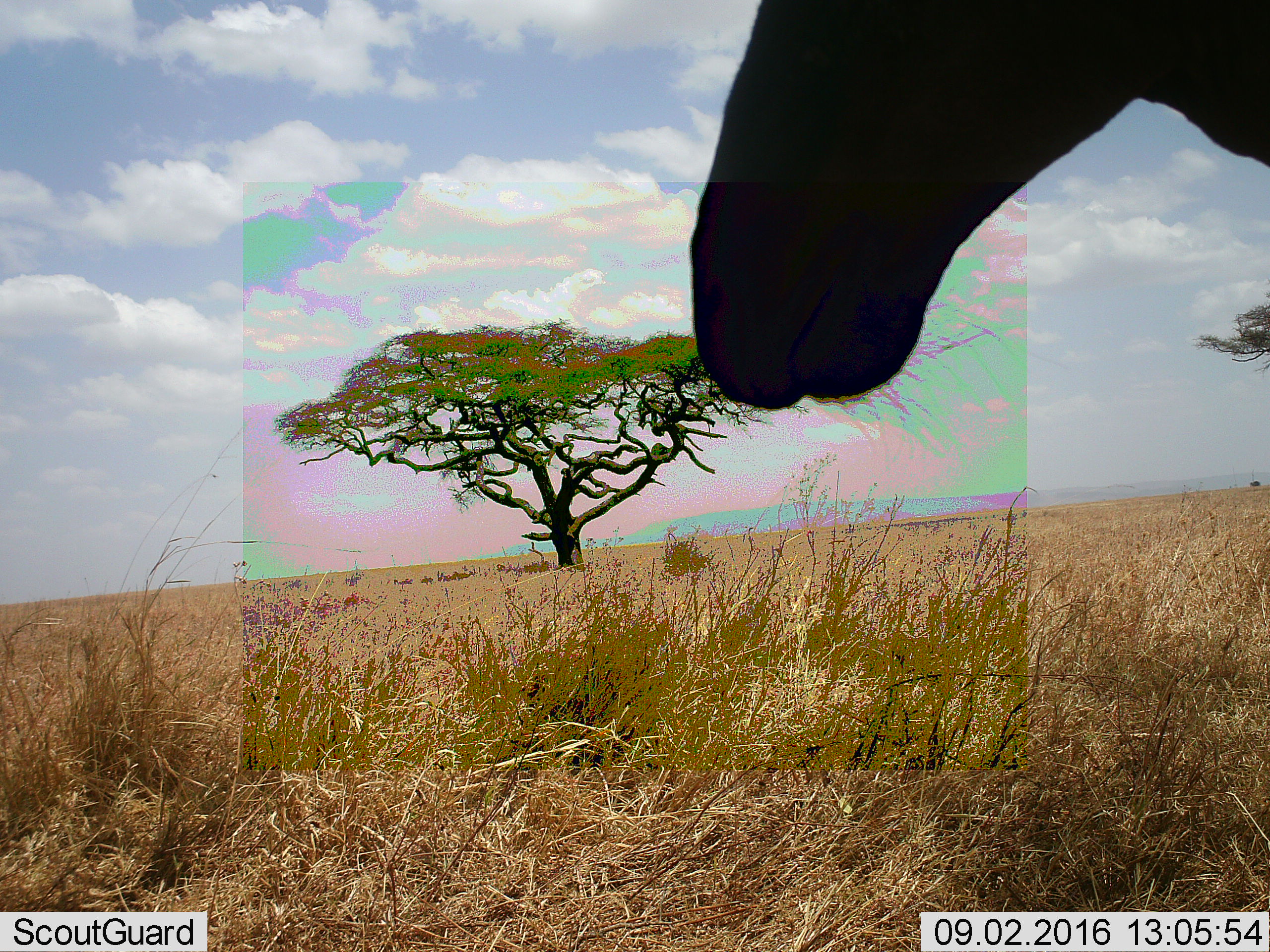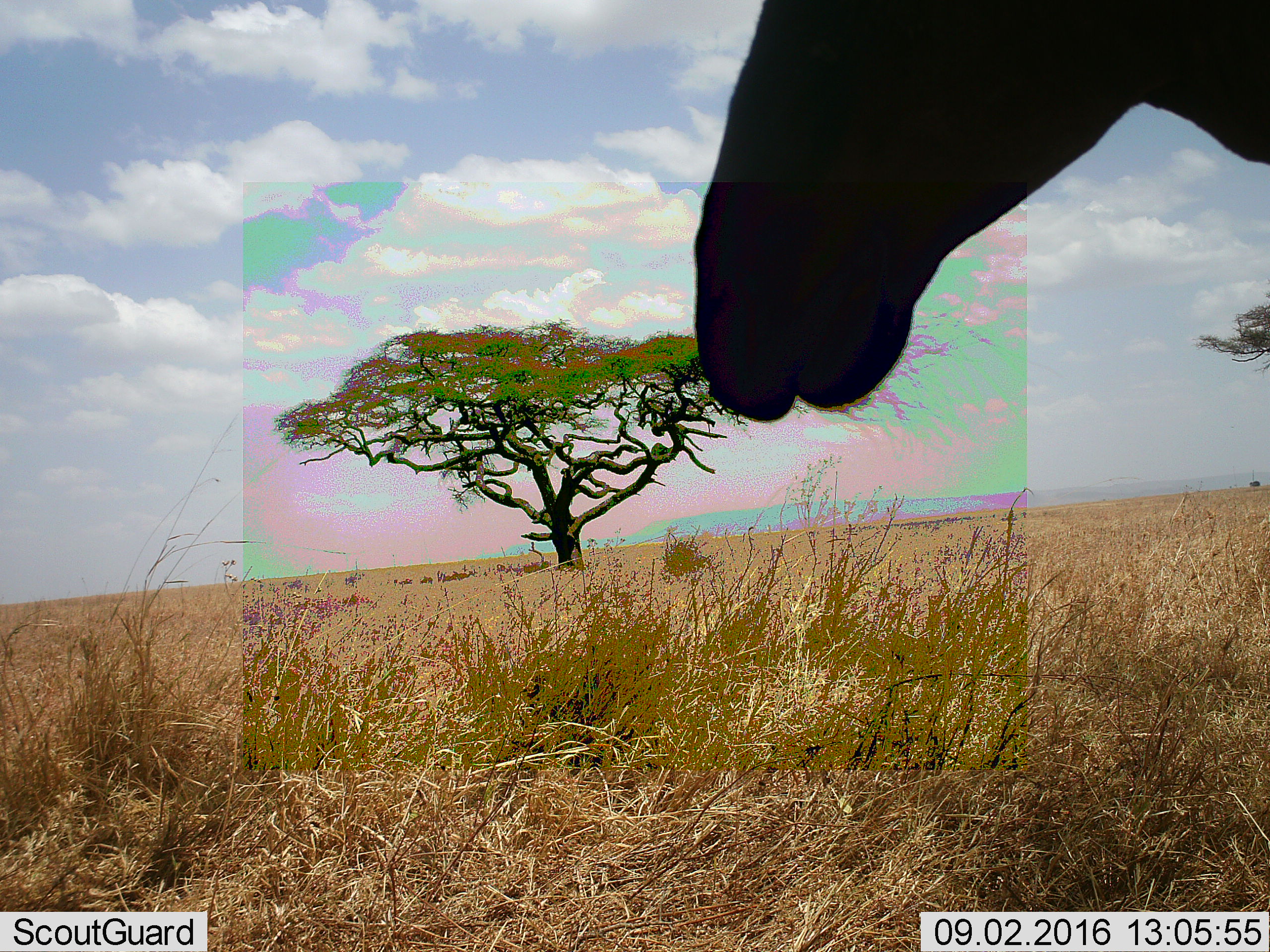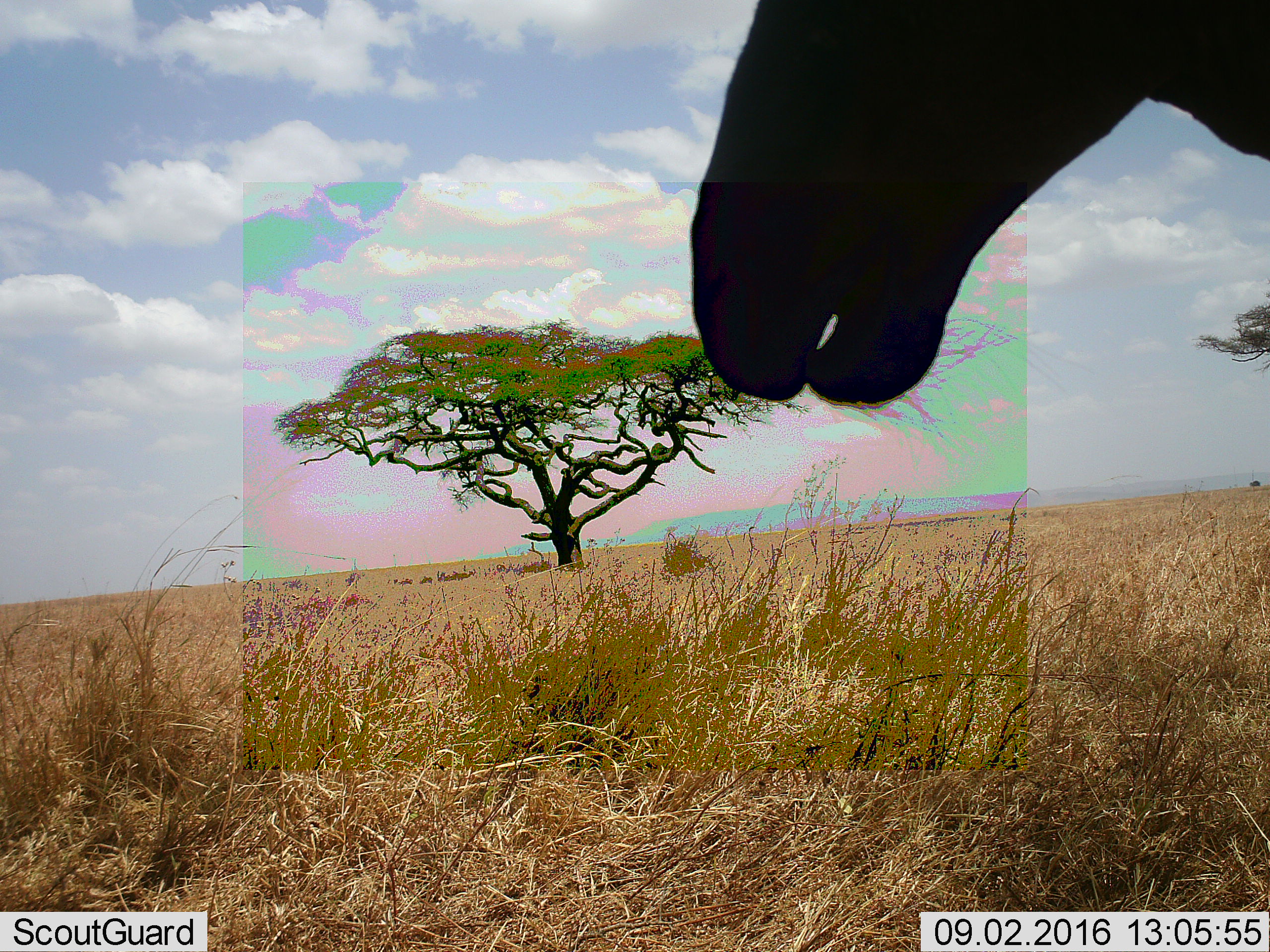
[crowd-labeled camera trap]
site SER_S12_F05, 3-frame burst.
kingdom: Animalia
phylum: Chordata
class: Mammalia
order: Artiodactyla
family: Bovidae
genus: Damaliscus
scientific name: Damaliscus lunatus jimela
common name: topi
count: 1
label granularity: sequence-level